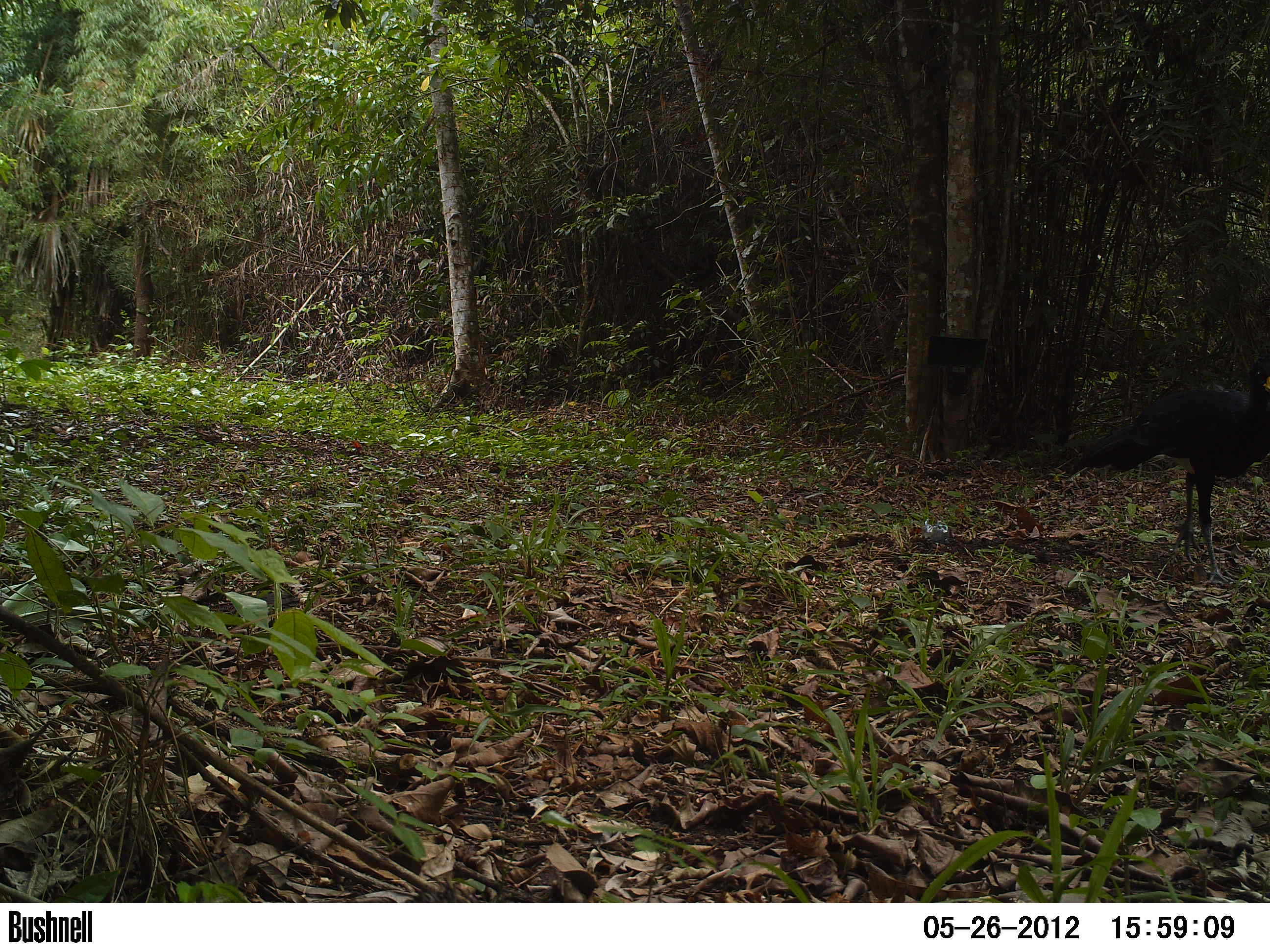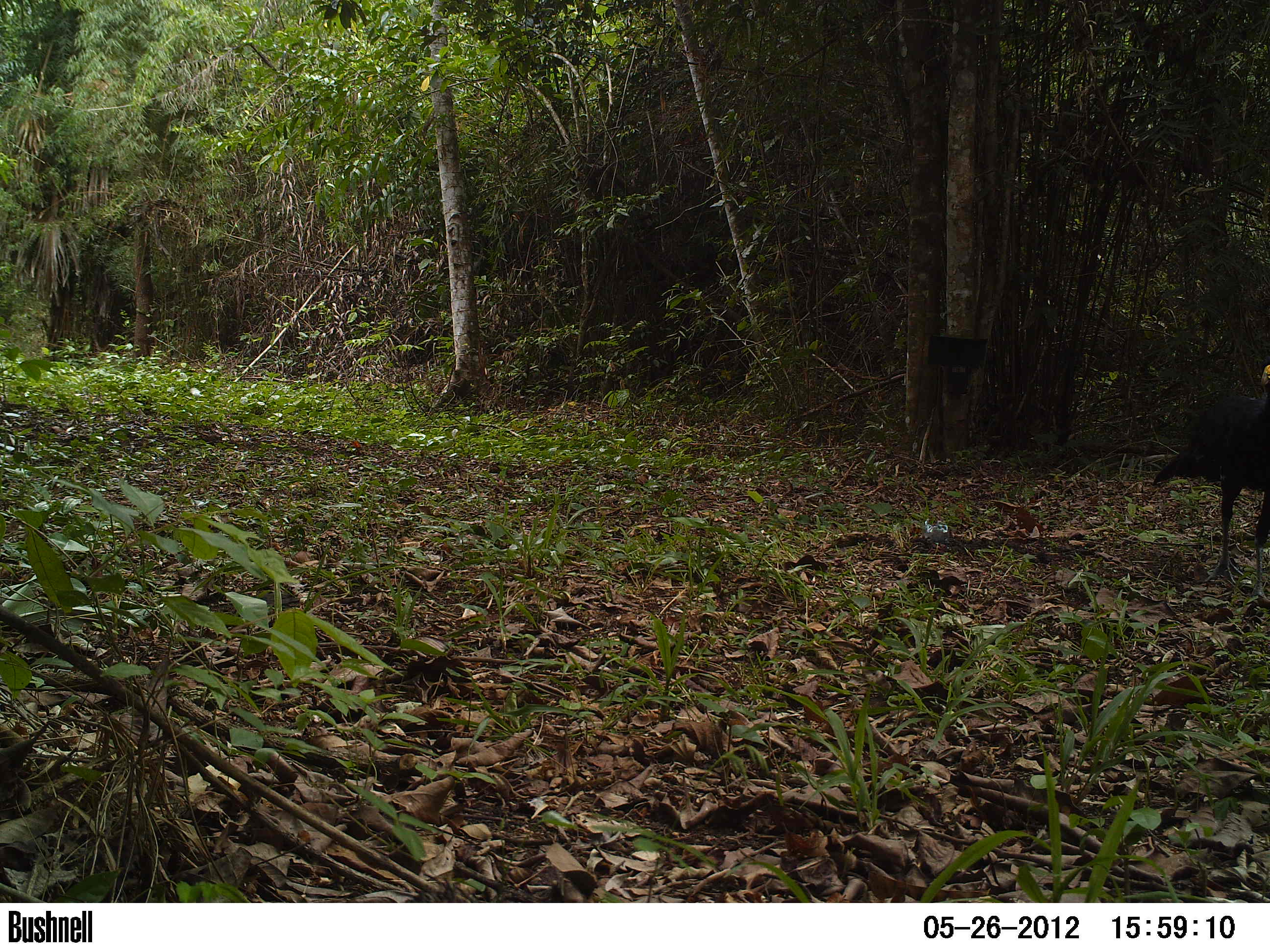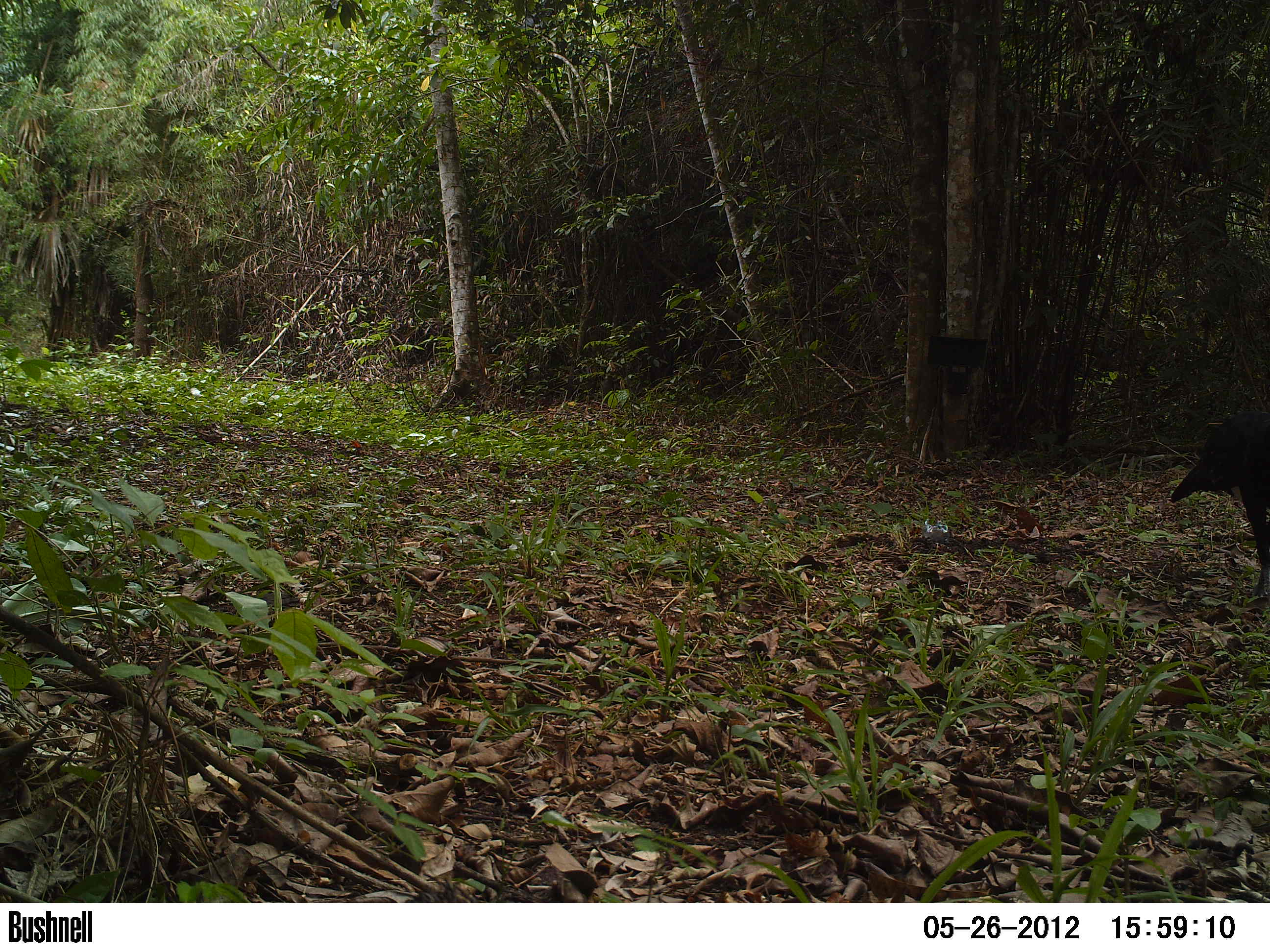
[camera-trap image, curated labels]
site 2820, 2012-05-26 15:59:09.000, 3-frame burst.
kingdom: Animalia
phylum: Chordata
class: Aves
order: Galliformes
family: Cracidae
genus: Crax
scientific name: Crax rubra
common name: great curassow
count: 1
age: adult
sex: male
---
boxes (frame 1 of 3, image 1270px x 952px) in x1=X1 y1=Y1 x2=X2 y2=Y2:
crax rubra: x1=1068 y1=359 x2=1270 y2=587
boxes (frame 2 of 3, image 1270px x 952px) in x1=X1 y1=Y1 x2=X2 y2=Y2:
crax rubra: x1=1151 y1=354 x2=1270 y2=604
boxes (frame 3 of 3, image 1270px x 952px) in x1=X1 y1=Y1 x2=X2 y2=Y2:
crax rubra: x1=1169 y1=407 x2=1270 y2=601